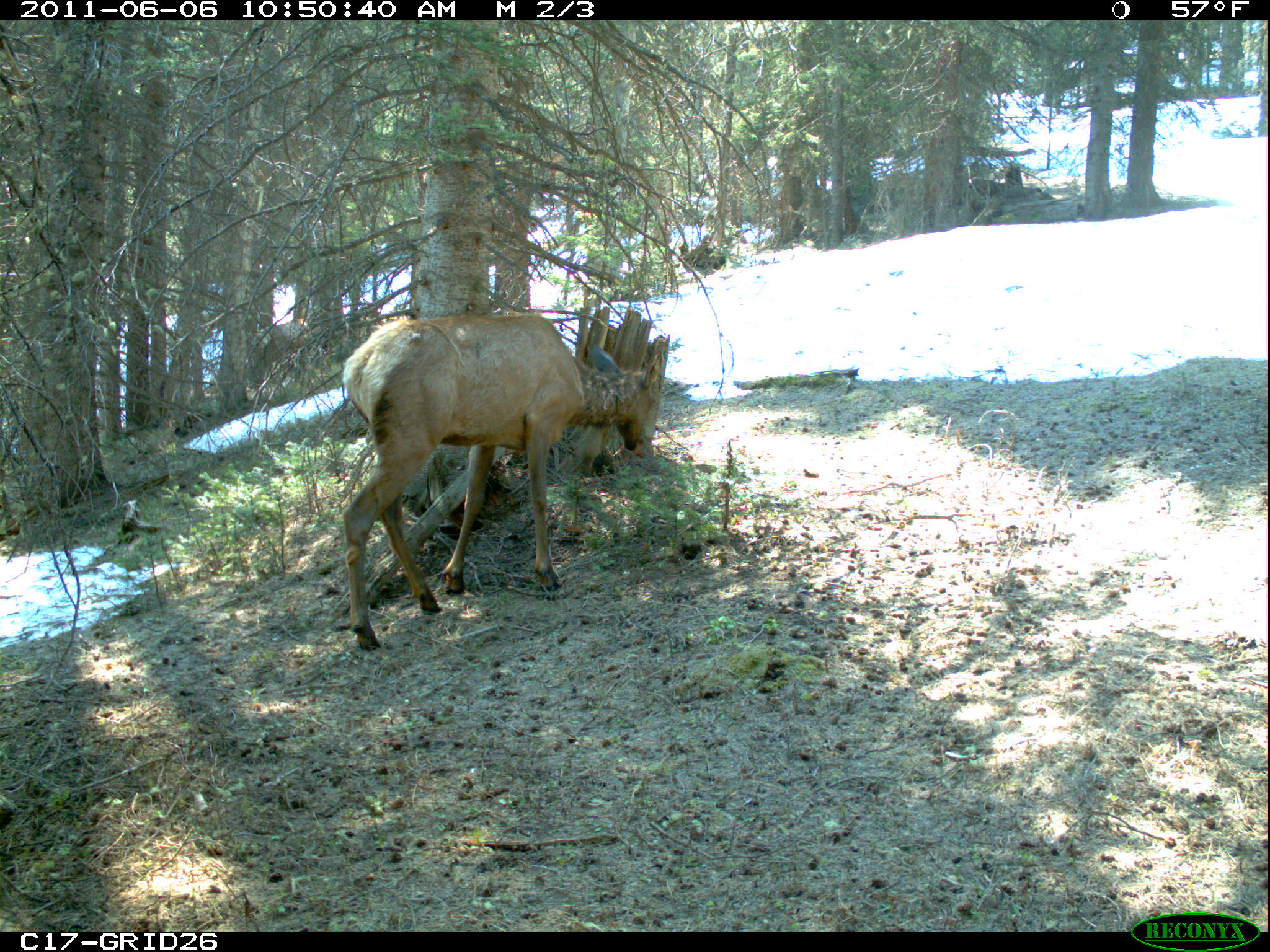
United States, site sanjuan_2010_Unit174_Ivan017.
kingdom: Animalia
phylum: Chordata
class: Mammalia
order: Artiodactyla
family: Cervidae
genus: Cervus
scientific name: Cervus elaphus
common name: red deer